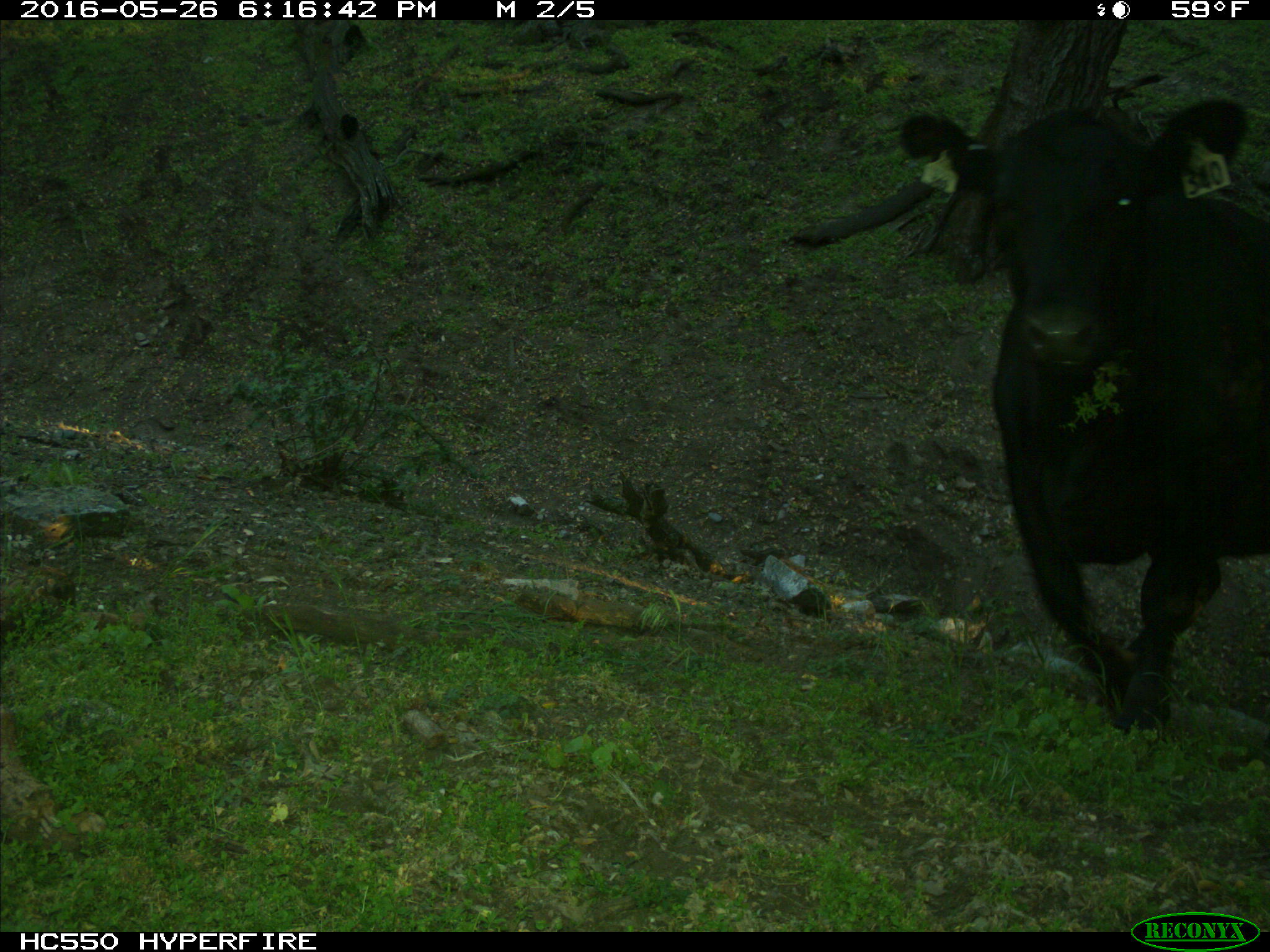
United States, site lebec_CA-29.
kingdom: Animalia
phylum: Chordata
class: Mammalia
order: Artiodactyla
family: Bovidae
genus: Bos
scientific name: Bos taurus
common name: domestic cow